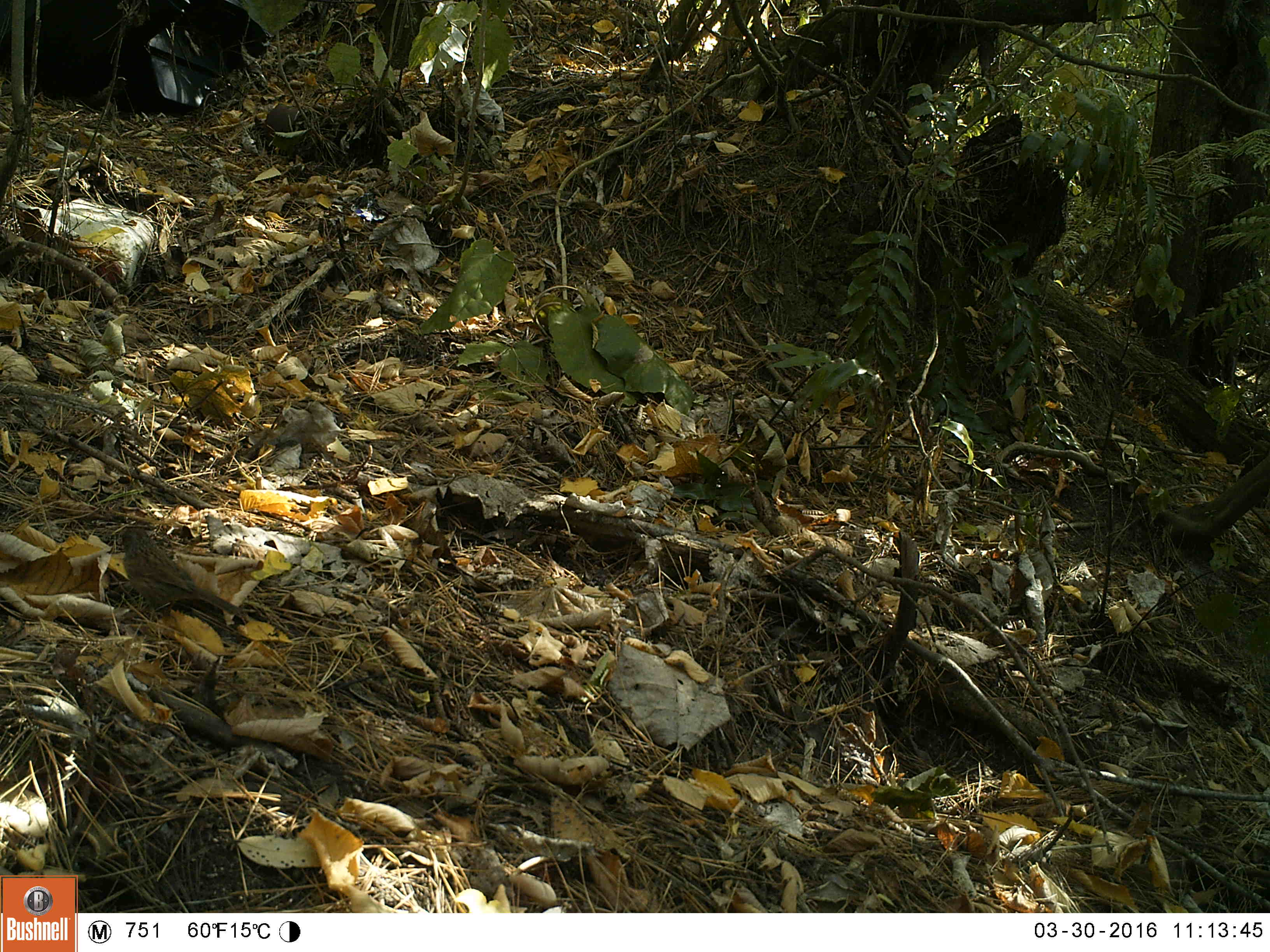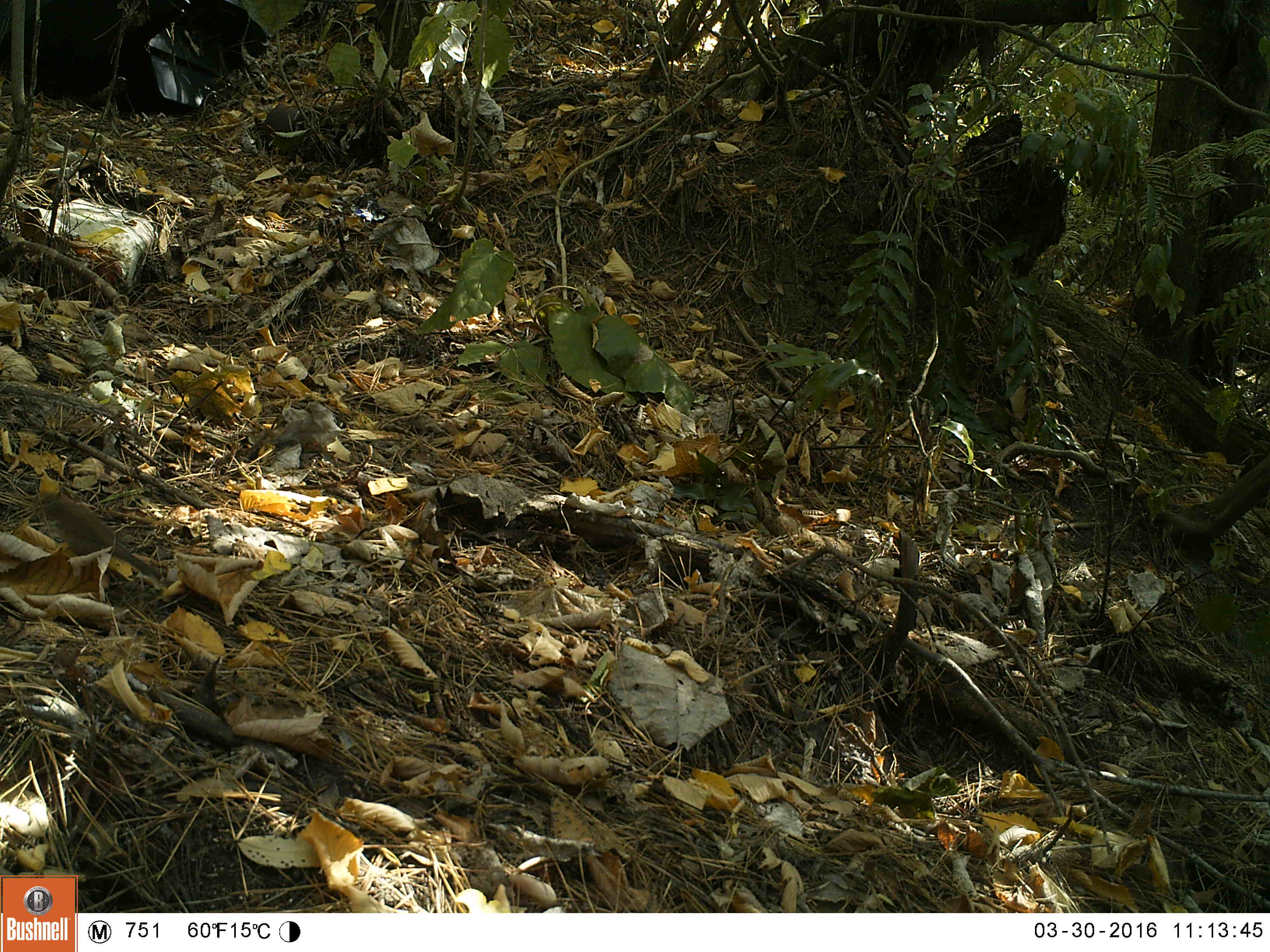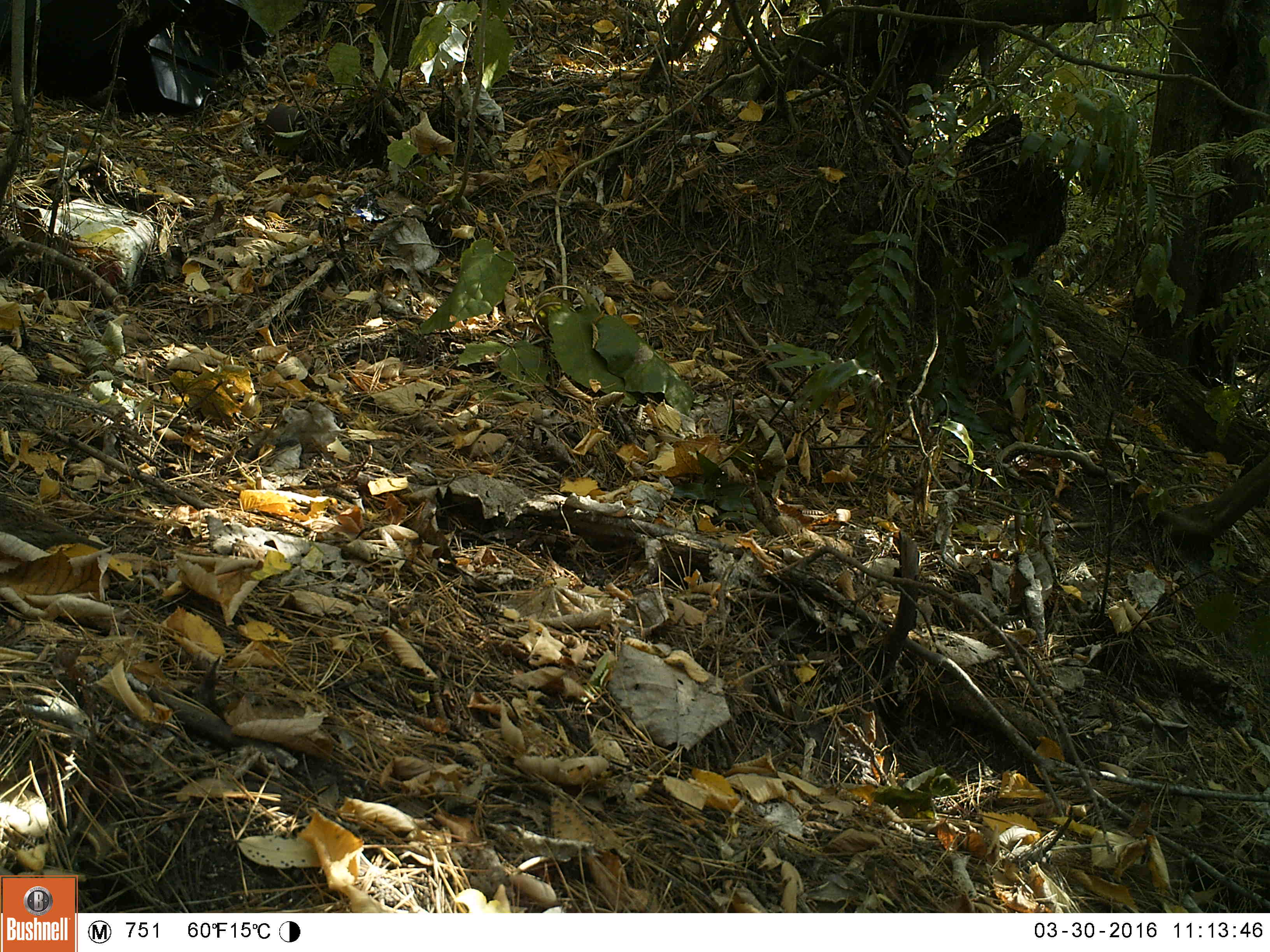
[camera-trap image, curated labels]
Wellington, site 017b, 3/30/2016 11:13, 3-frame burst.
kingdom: Animalia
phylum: Chordata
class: Aves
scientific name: Aves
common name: bird